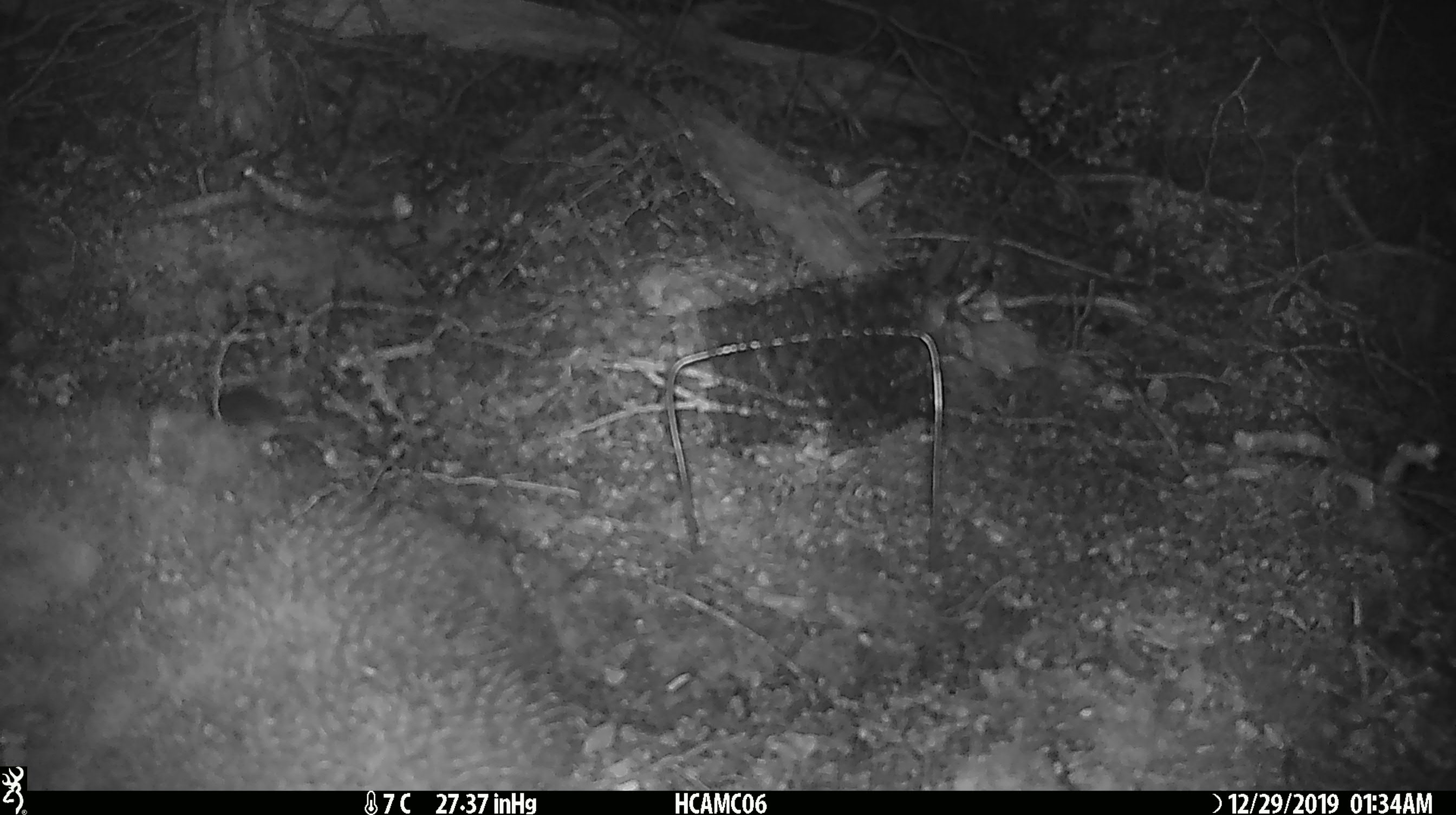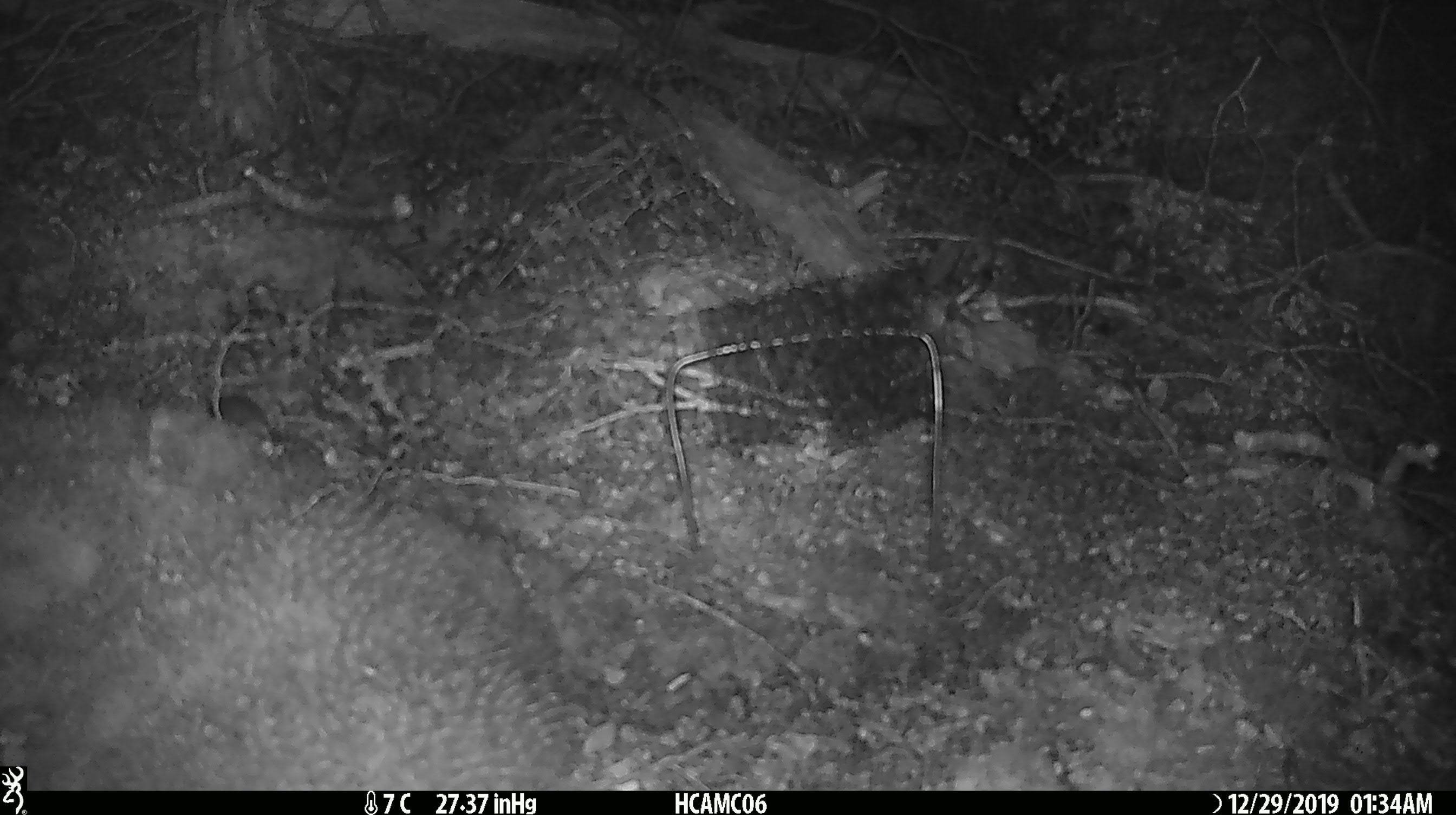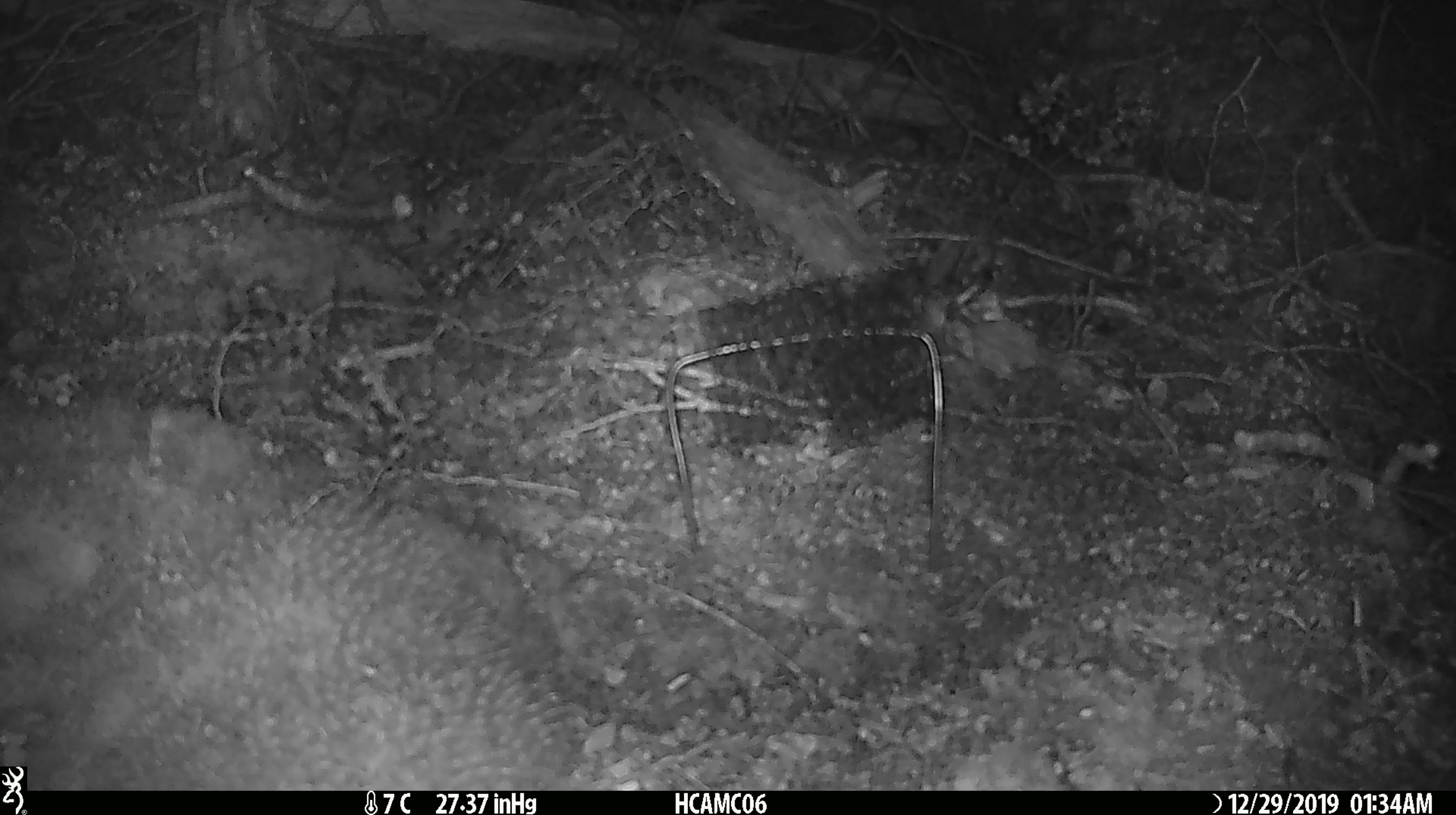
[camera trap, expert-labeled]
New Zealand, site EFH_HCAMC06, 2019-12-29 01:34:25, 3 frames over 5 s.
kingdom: Animalia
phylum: Chordata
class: Mammalia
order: Rodentia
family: Muridae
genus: Mus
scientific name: Mus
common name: mouse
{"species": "mouse (Mus)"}